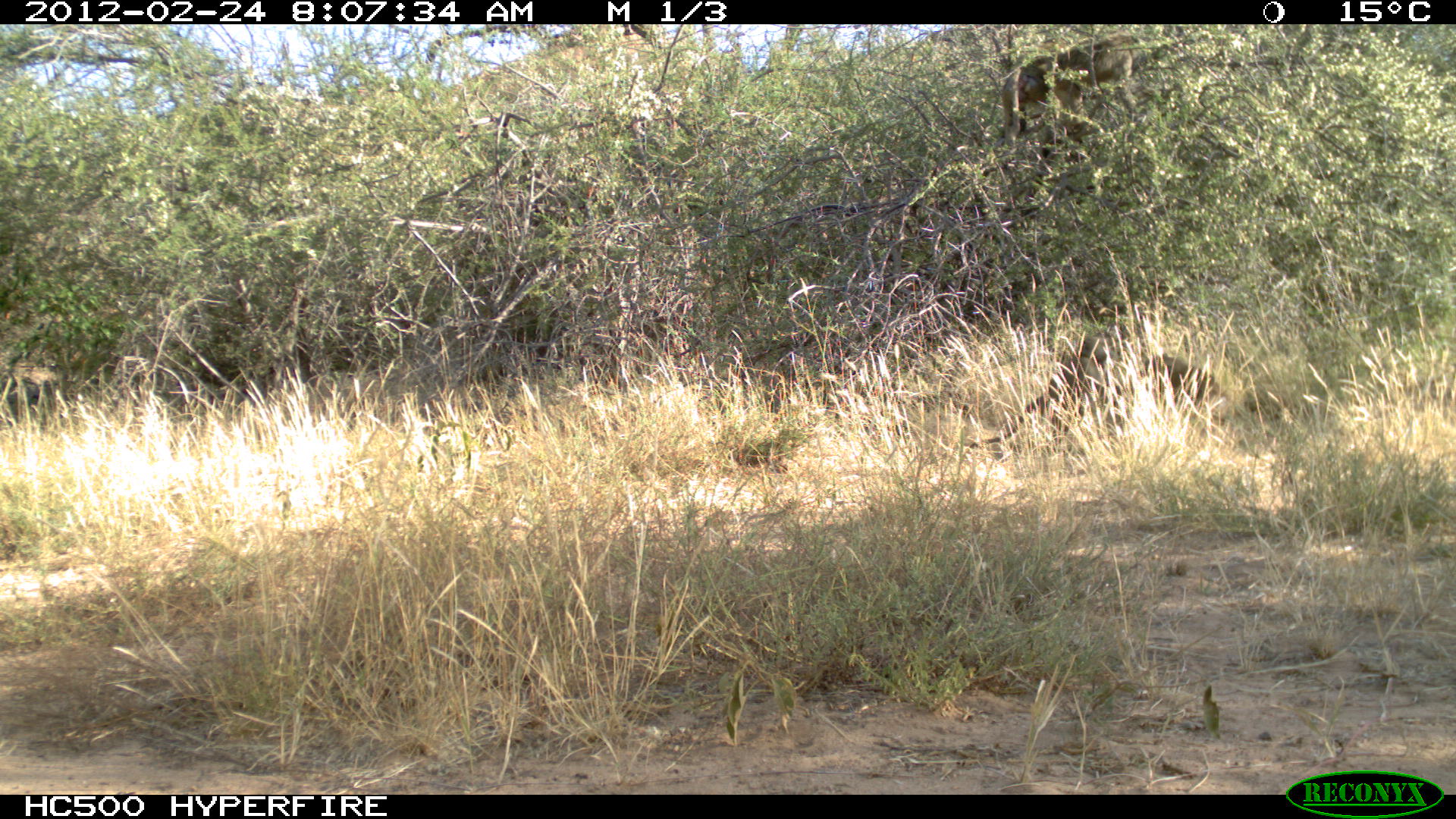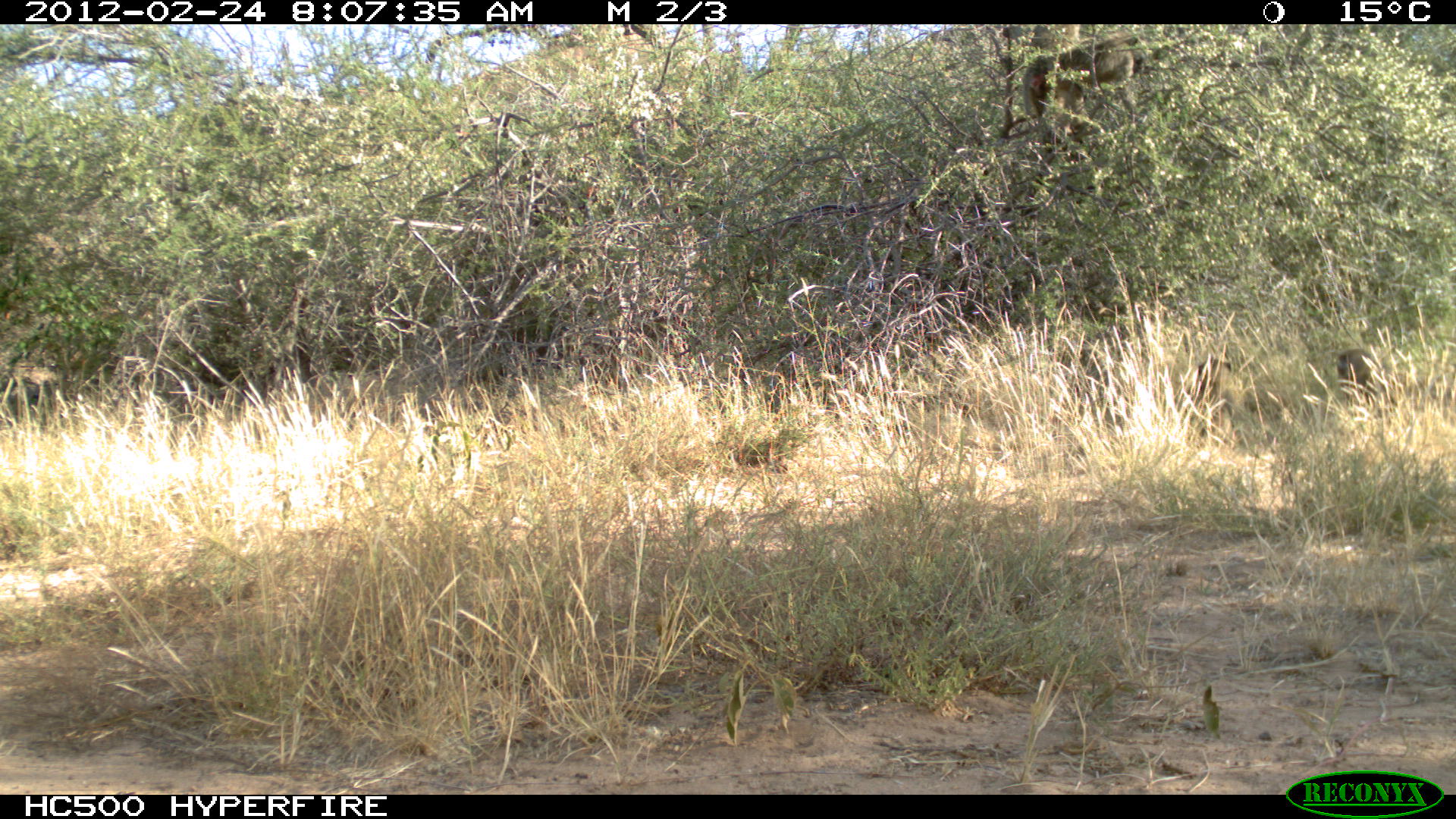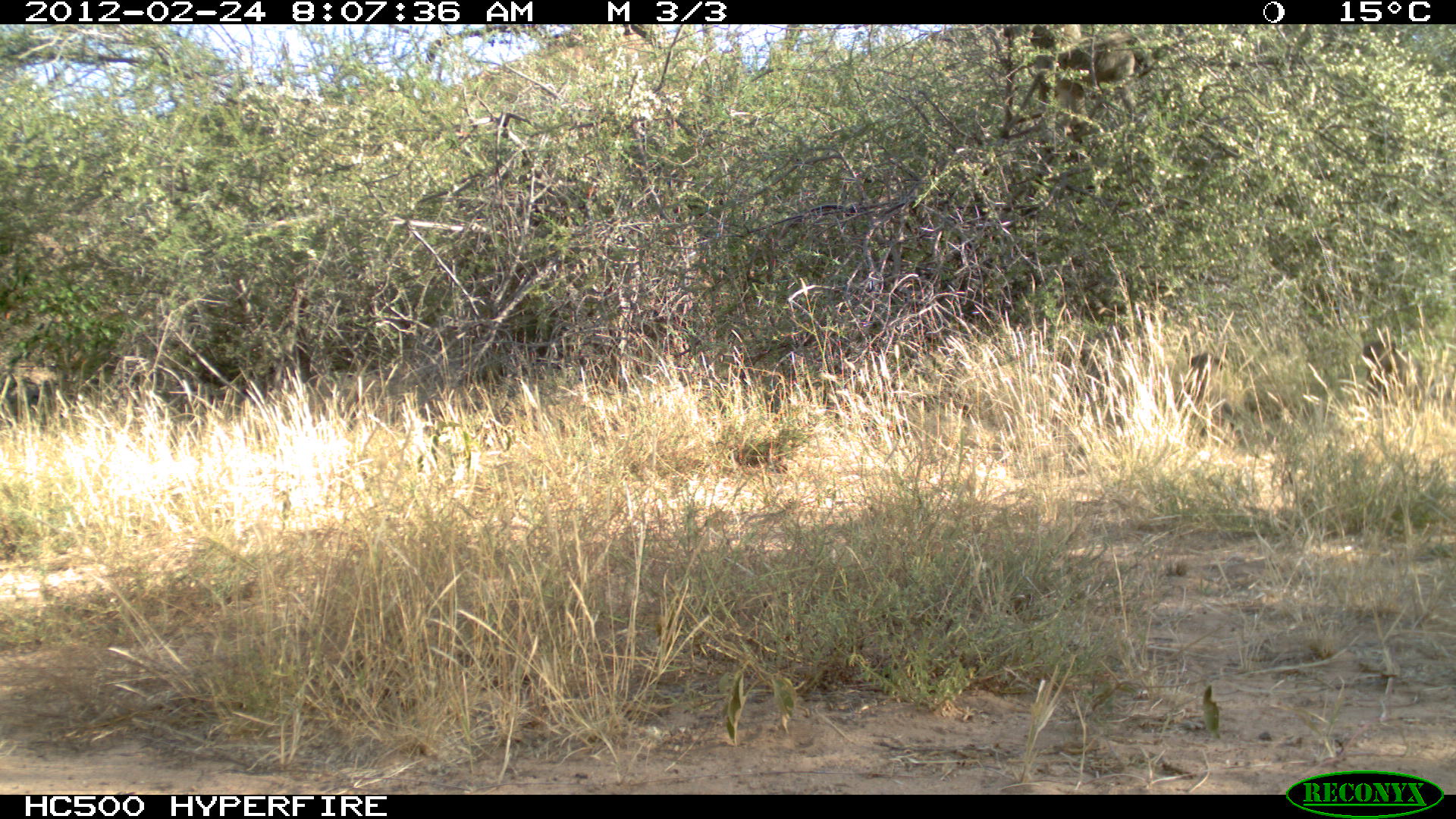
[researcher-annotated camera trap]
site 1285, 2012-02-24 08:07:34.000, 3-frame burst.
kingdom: Animalia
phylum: Chordata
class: Mammalia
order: Primates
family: Cercopithecidae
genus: Papio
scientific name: Papio anubis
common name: olive baboon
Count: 2.